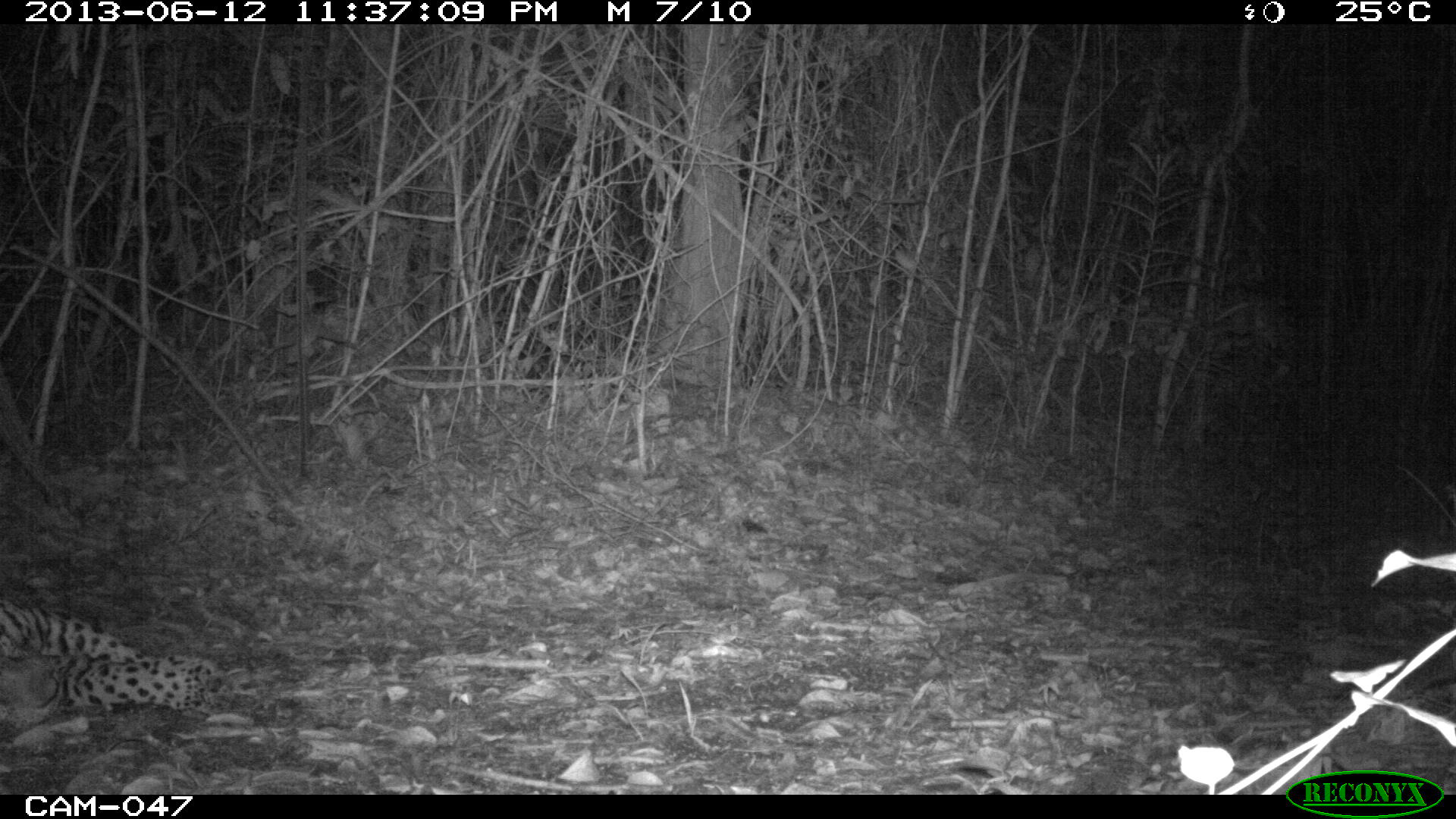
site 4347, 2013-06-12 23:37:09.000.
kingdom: Animalia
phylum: Chordata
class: Mammalia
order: Carnivora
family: Felidae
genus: Panthera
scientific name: Panthera onca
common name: jaguar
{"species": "Panthera onca (jaguar)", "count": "1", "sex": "male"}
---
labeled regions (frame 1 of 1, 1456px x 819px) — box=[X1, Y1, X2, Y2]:
panthera onca: box=[0, 593, 236, 760]